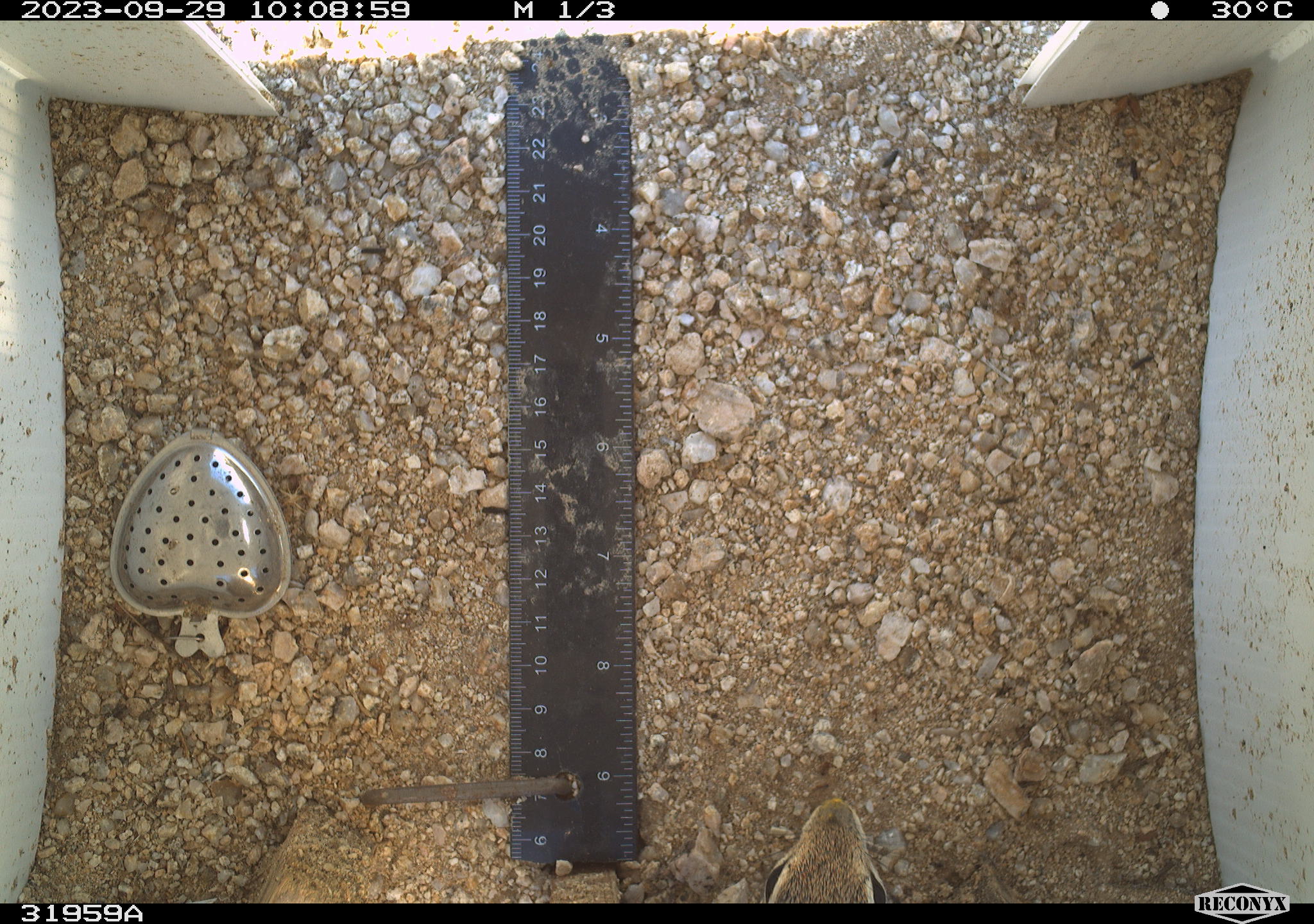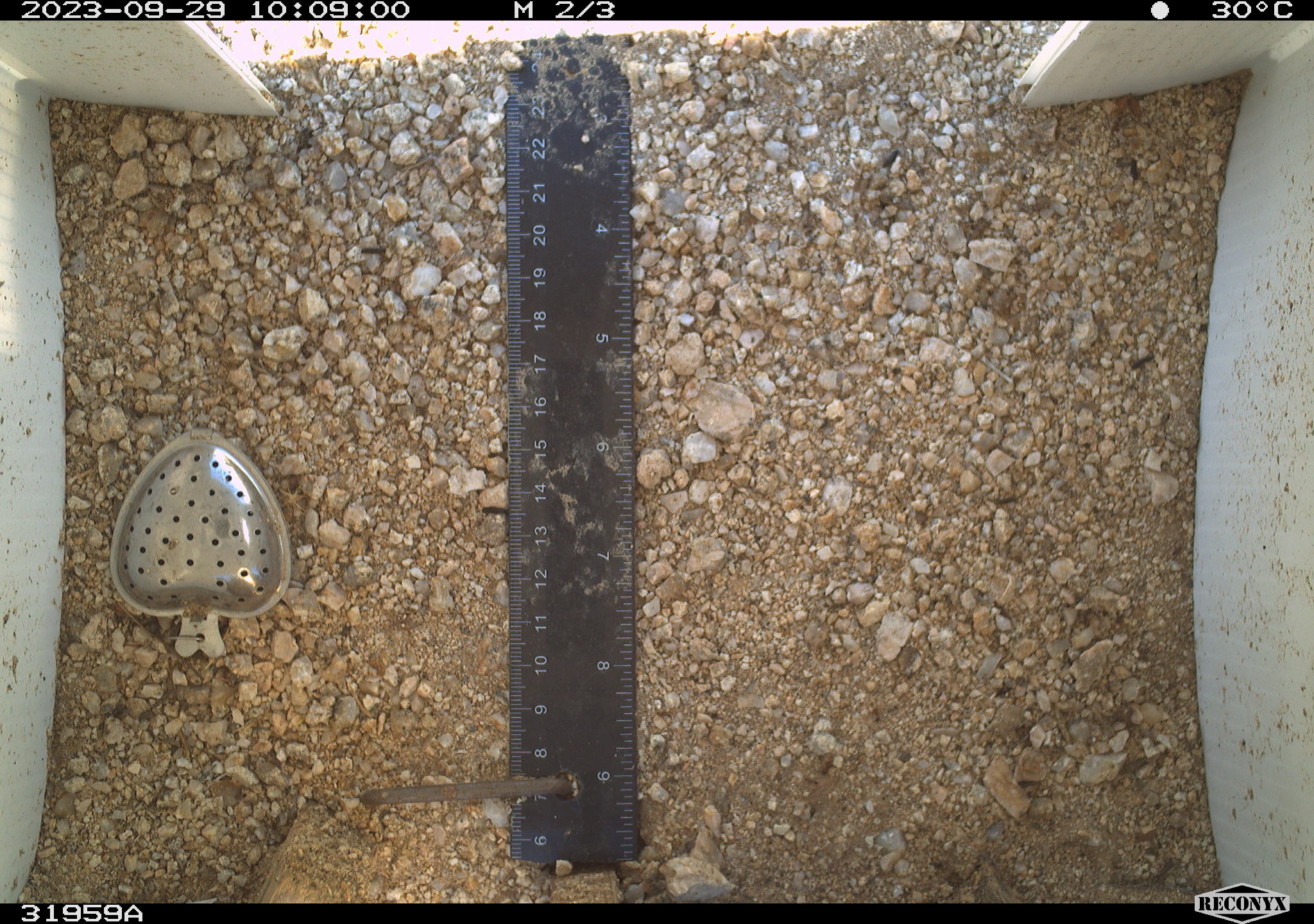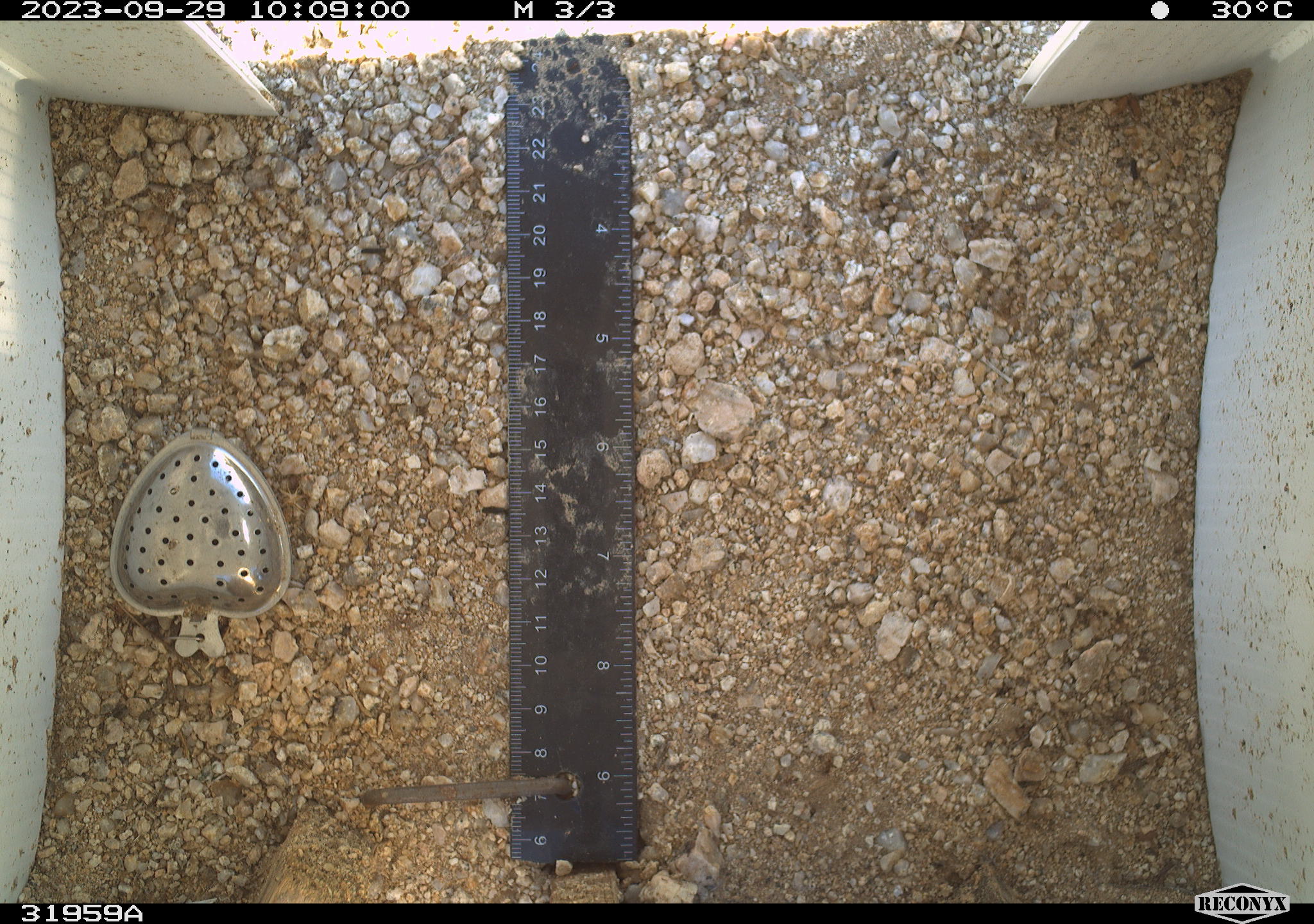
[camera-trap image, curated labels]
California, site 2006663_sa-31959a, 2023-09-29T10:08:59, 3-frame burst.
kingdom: Animalia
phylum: Chordata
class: Mammalia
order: Rodentia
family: Sciuridae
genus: Ammospermophilus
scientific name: Ammospermophilus leucurus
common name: white-tailed antelope squirrel